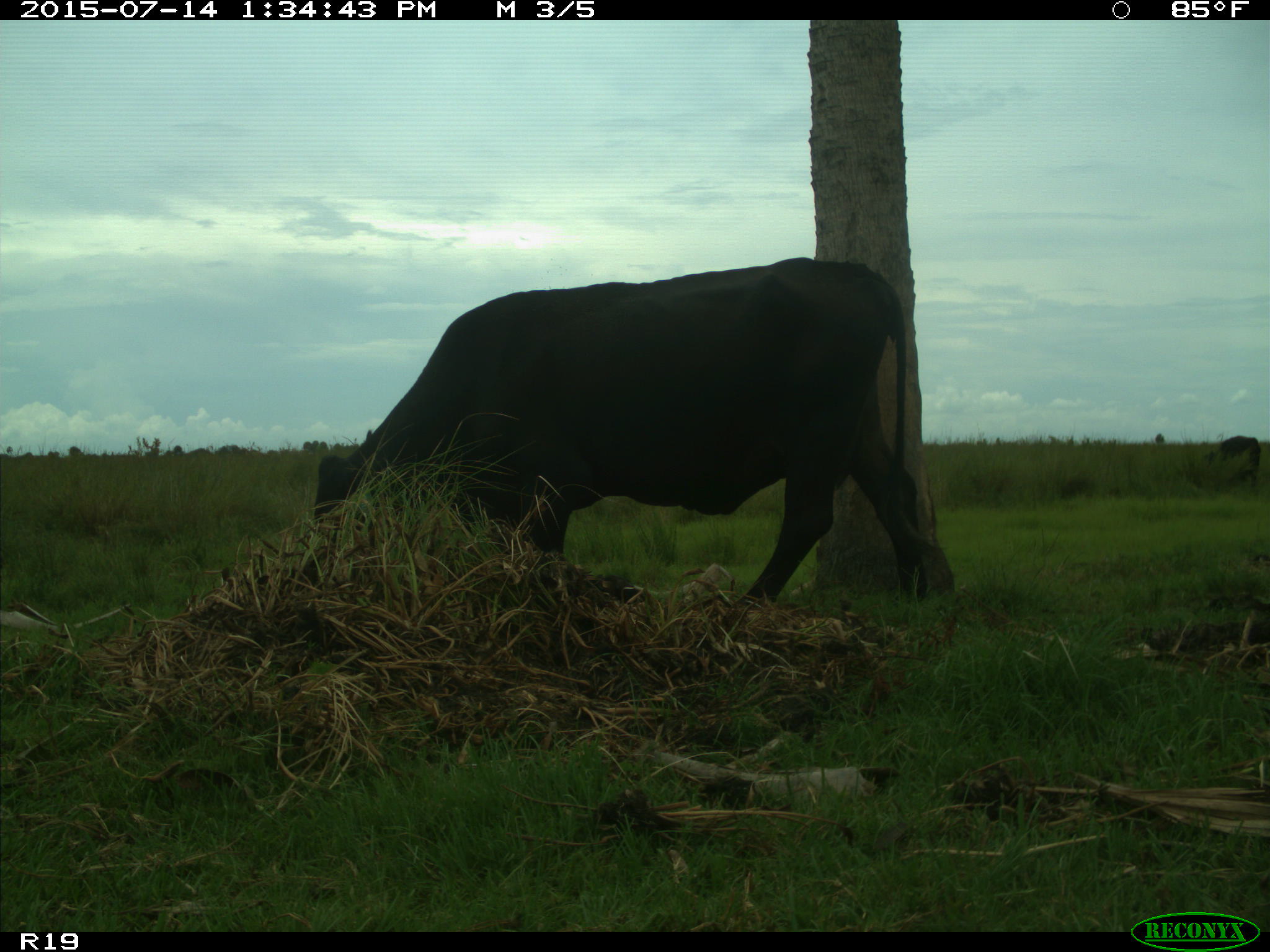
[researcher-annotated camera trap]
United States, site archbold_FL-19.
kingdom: Animalia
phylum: Chordata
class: Mammalia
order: Artiodactyla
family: Bovidae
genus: Bos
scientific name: Bos taurus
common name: domestic cow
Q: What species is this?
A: Bos taurus (domestic cow).